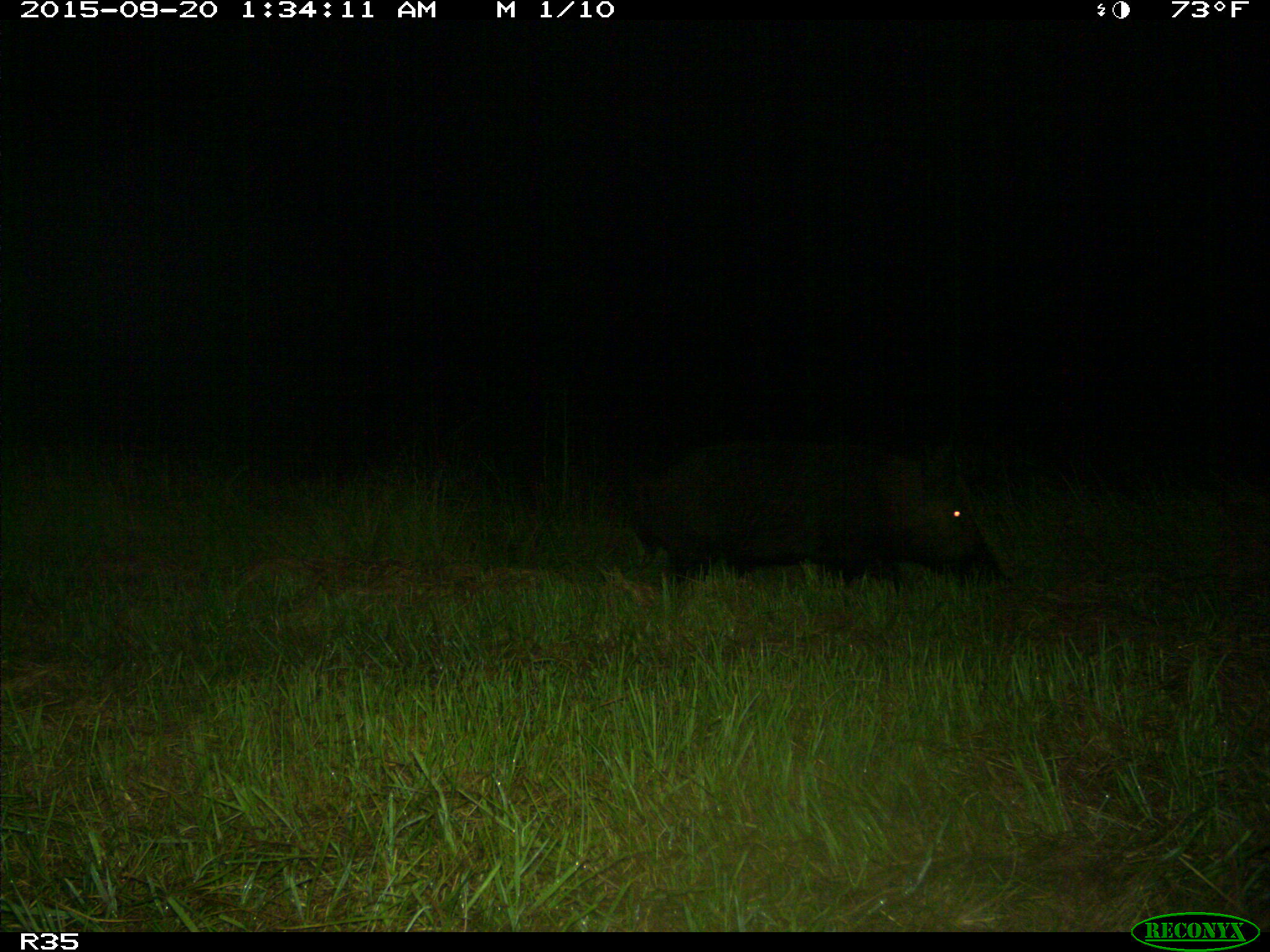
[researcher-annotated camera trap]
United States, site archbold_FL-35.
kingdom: Animalia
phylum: Chordata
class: Mammalia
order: Artiodactyla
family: Suidae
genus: Sus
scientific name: Sus scrofa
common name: wild boar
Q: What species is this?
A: Sus scrofa (wild boar).